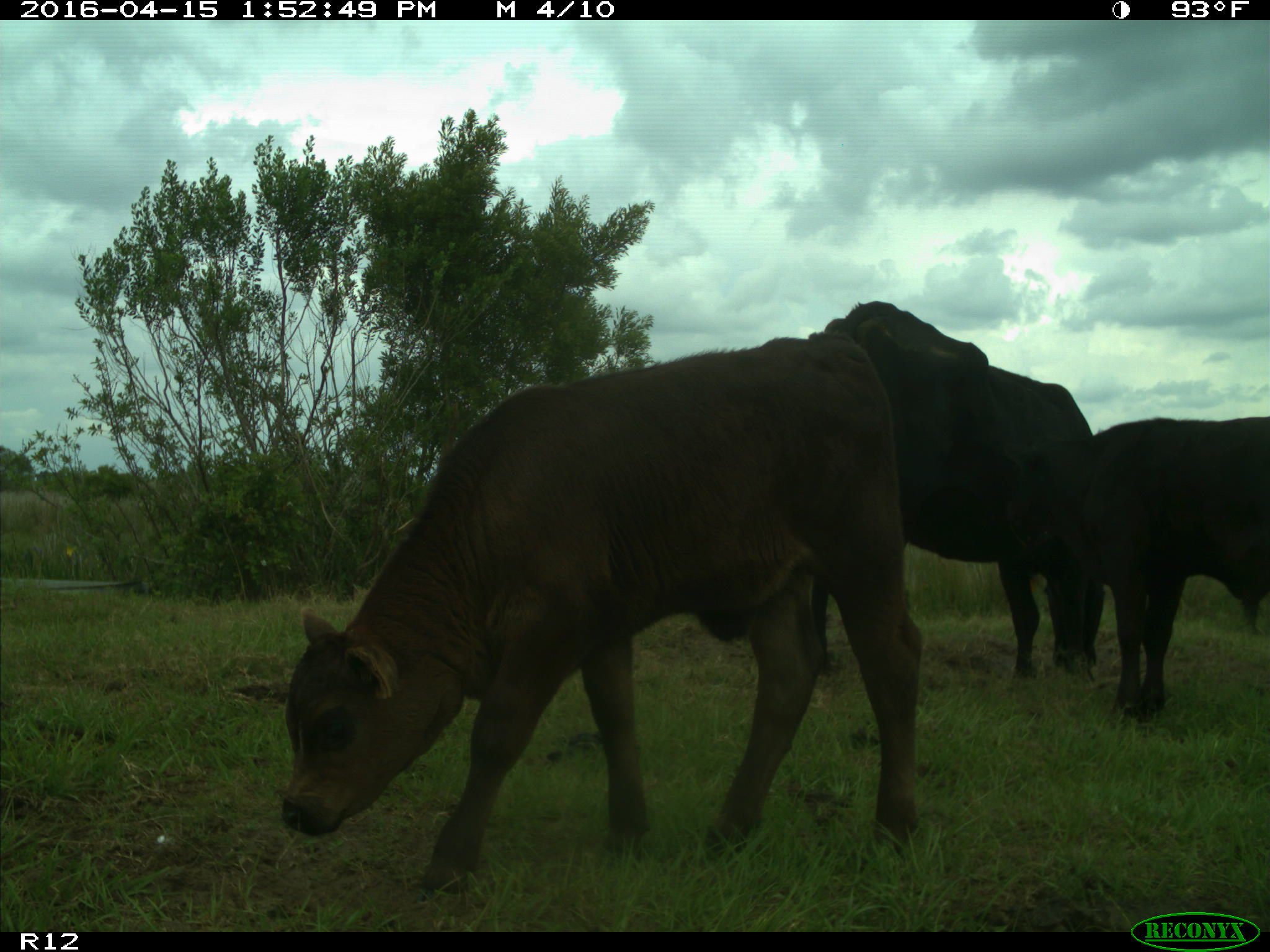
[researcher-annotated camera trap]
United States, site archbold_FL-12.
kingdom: Animalia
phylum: Chordata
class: Mammalia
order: Artiodactyla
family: Bovidae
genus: Bos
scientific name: Bos taurus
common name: domestic cow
Bos taurus (domestic cow).